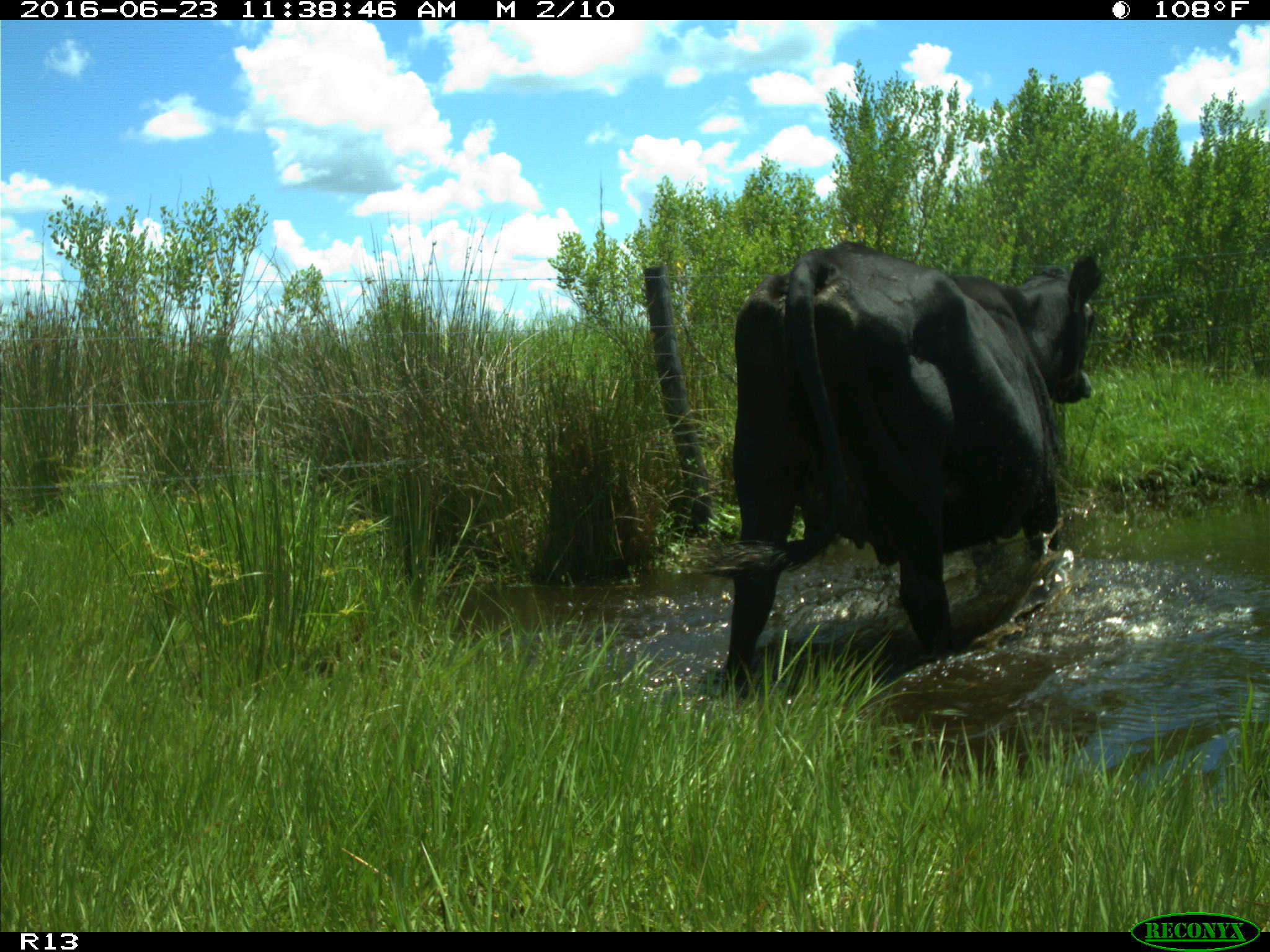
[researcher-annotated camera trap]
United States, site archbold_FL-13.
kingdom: Animalia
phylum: Chordata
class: Mammalia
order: Artiodactyla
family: Bovidae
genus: Bos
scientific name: Bos taurus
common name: domestic cow